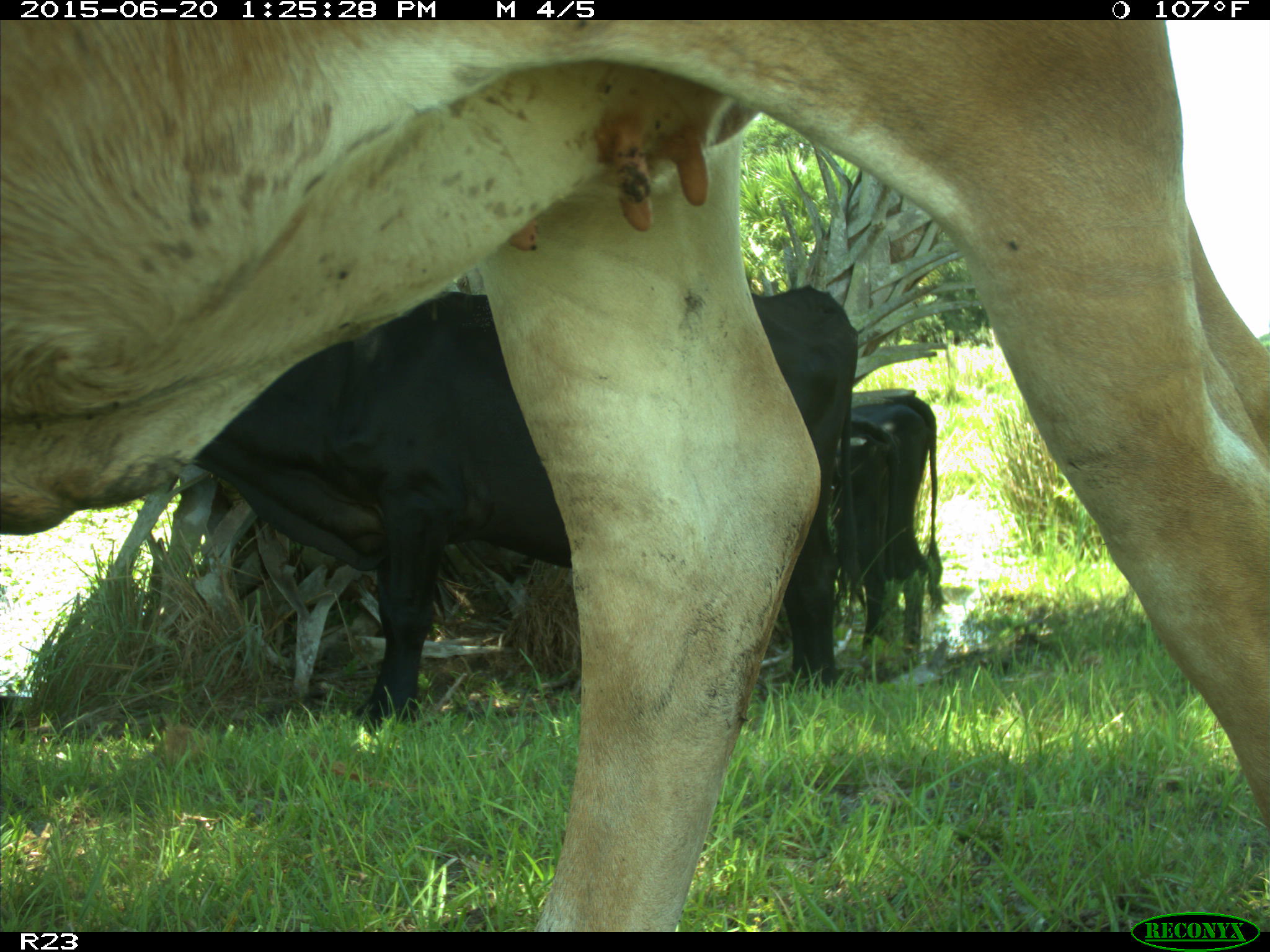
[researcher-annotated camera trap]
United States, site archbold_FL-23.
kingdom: Animalia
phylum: Chordata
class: Mammalia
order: Artiodactyla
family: Bovidae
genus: Bos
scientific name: Bos taurus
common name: domestic cow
Bos taurus (domestic cow).